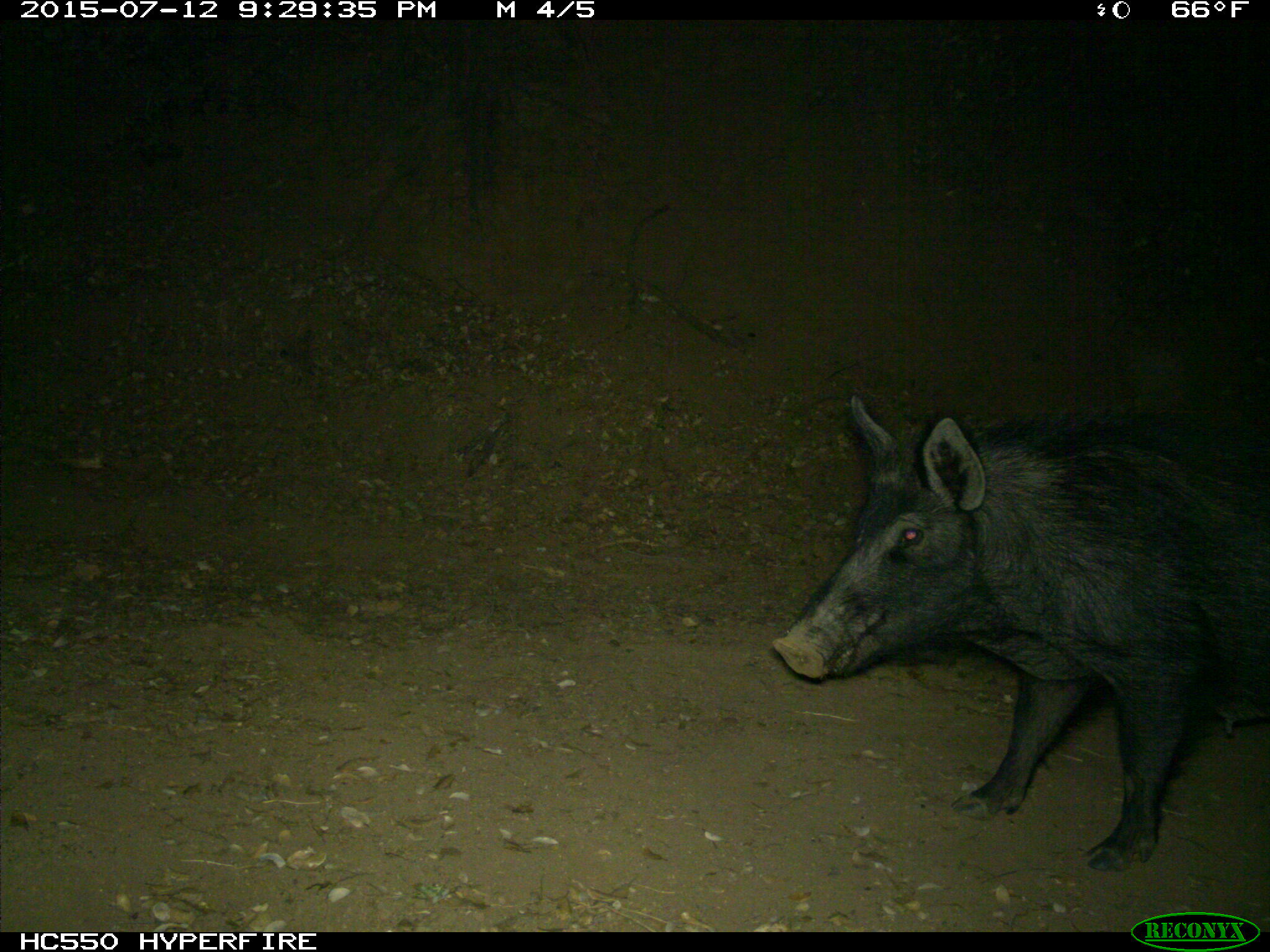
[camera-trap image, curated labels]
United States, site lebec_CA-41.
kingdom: Animalia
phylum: Chordata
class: Mammalia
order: Artiodactyla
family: Suidae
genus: Sus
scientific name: Sus scrofa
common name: wild boar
Sus scrofa (wild boar).